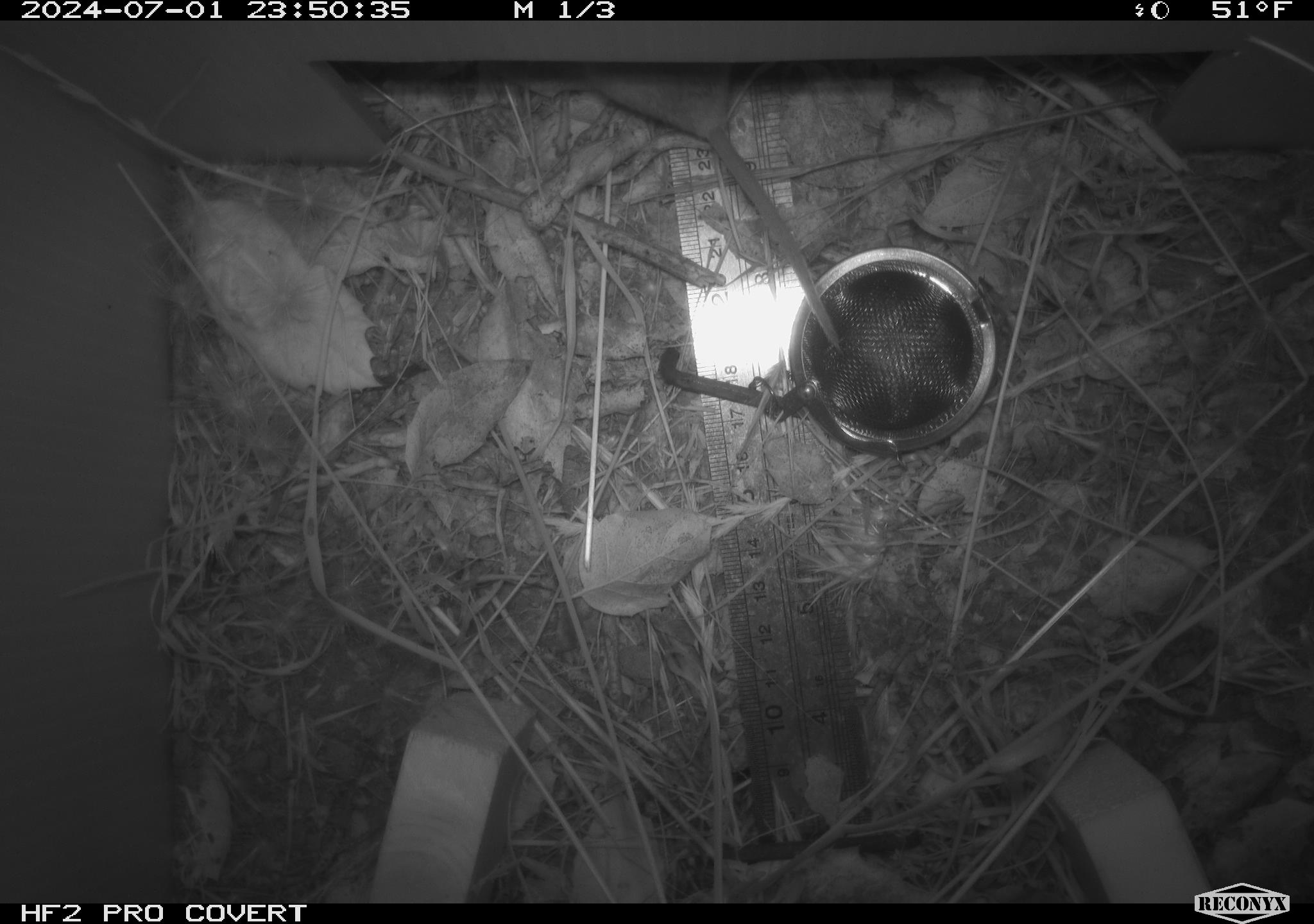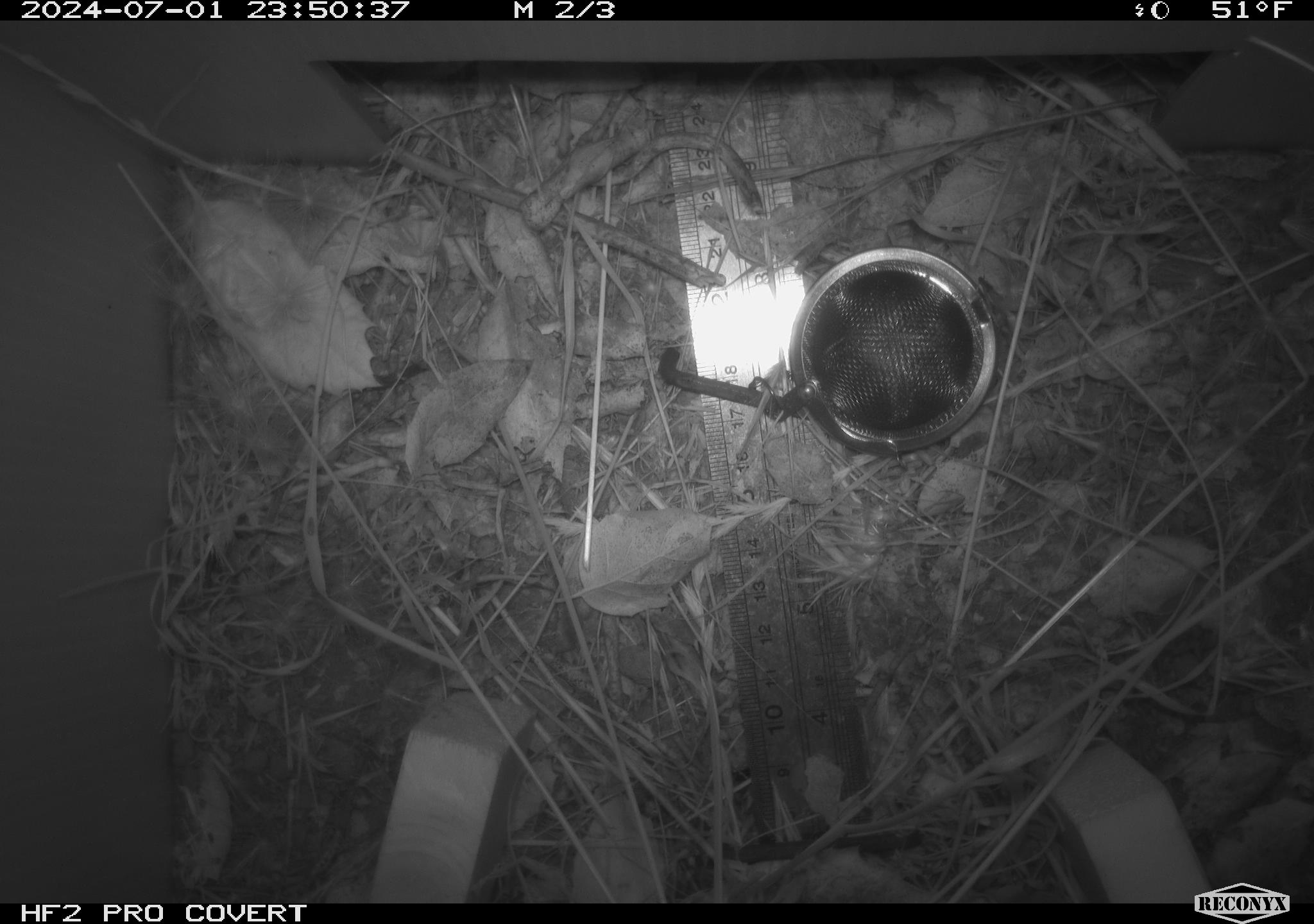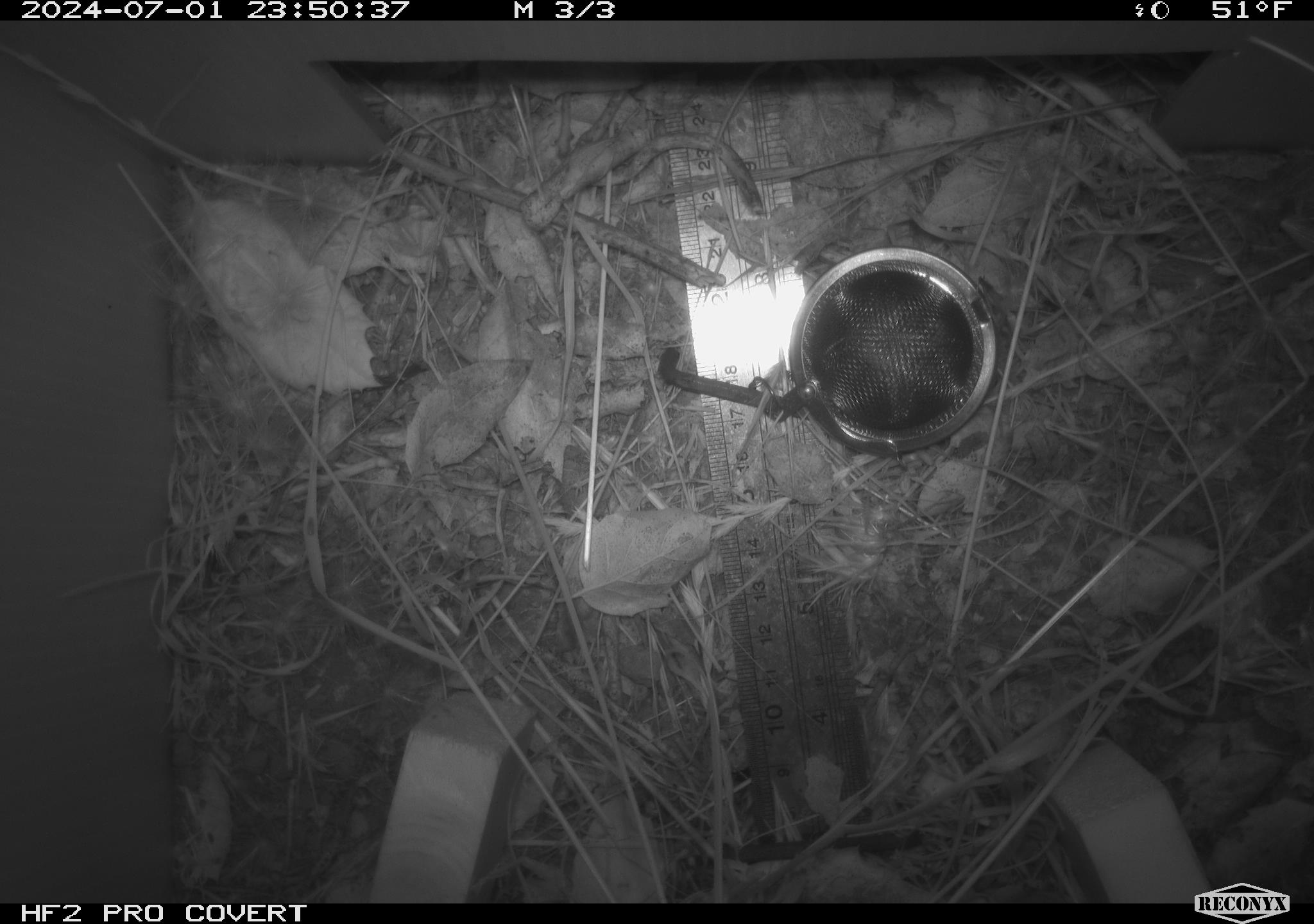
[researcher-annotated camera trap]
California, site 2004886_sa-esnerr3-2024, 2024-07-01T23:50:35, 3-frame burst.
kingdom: Animalia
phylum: Chordata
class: Mammalia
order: Rodentia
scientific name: Rodentia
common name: rodent